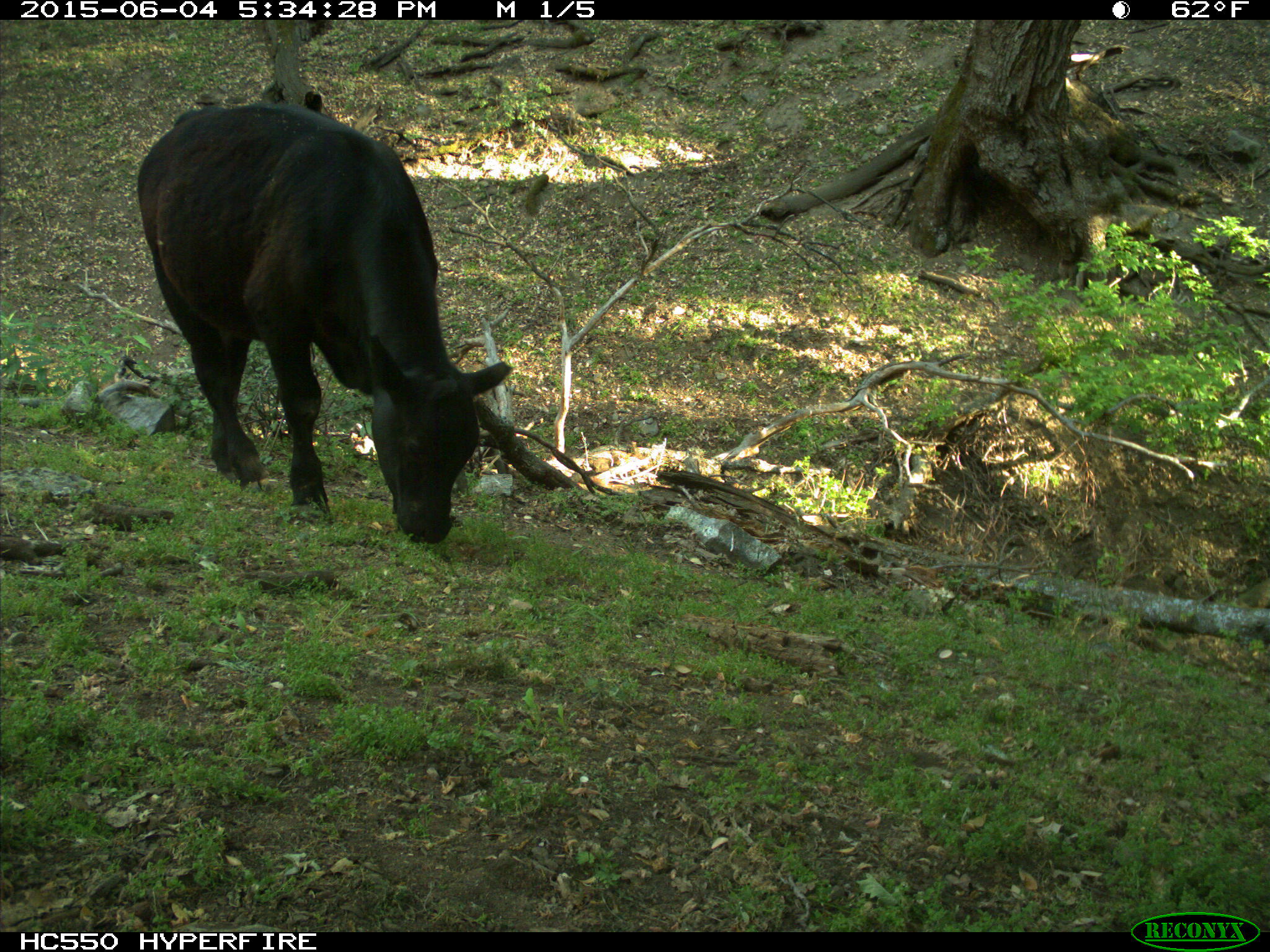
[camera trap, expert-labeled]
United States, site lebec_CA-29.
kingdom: Animalia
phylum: Chordata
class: Mammalia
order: Artiodactyla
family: Bovidae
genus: Bos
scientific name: Bos taurus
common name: domestic cow